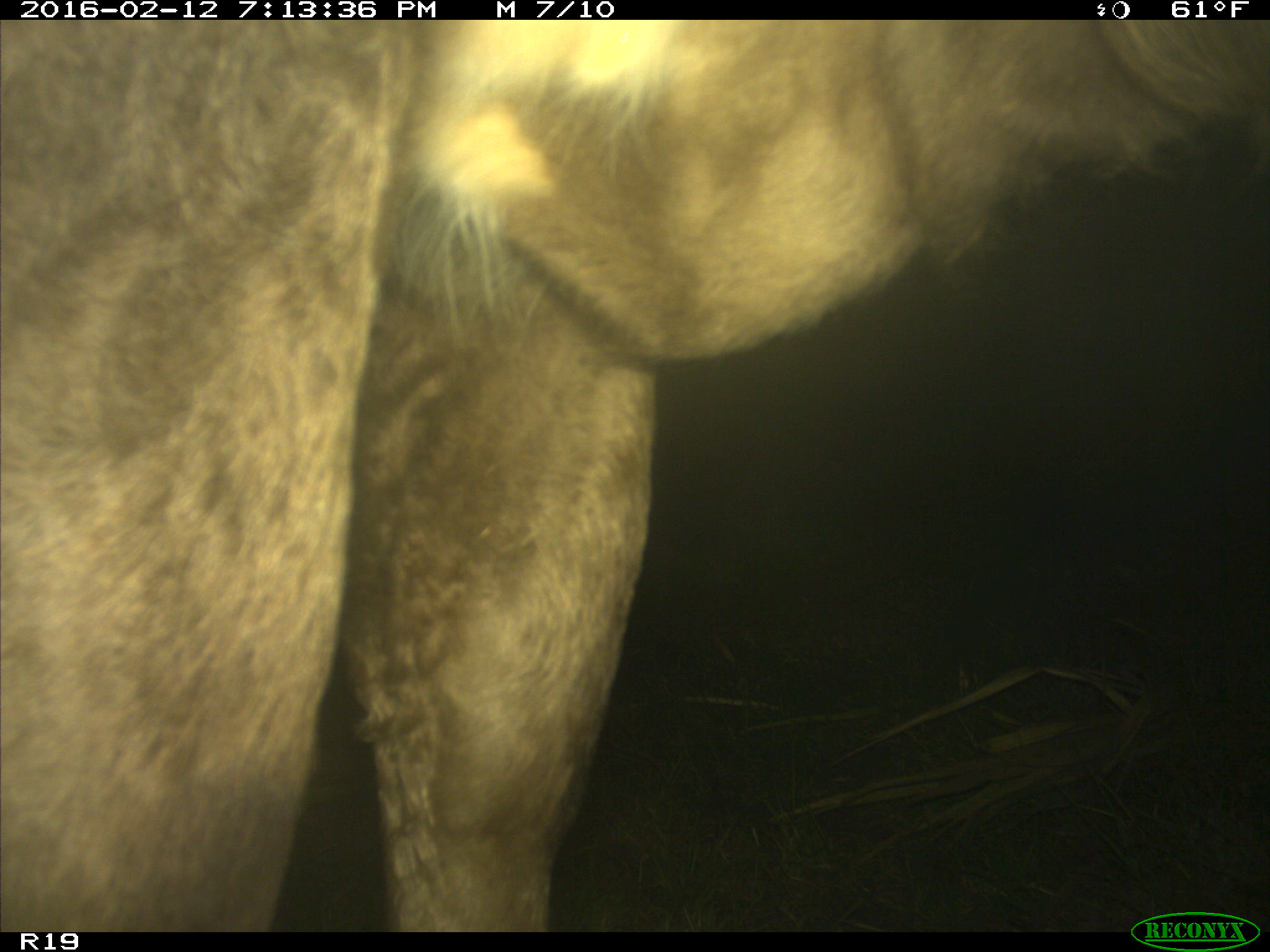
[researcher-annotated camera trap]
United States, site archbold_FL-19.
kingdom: Animalia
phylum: Chordata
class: Mammalia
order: Artiodactyla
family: Bovidae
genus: Bos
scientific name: Bos taurus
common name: domestic cow